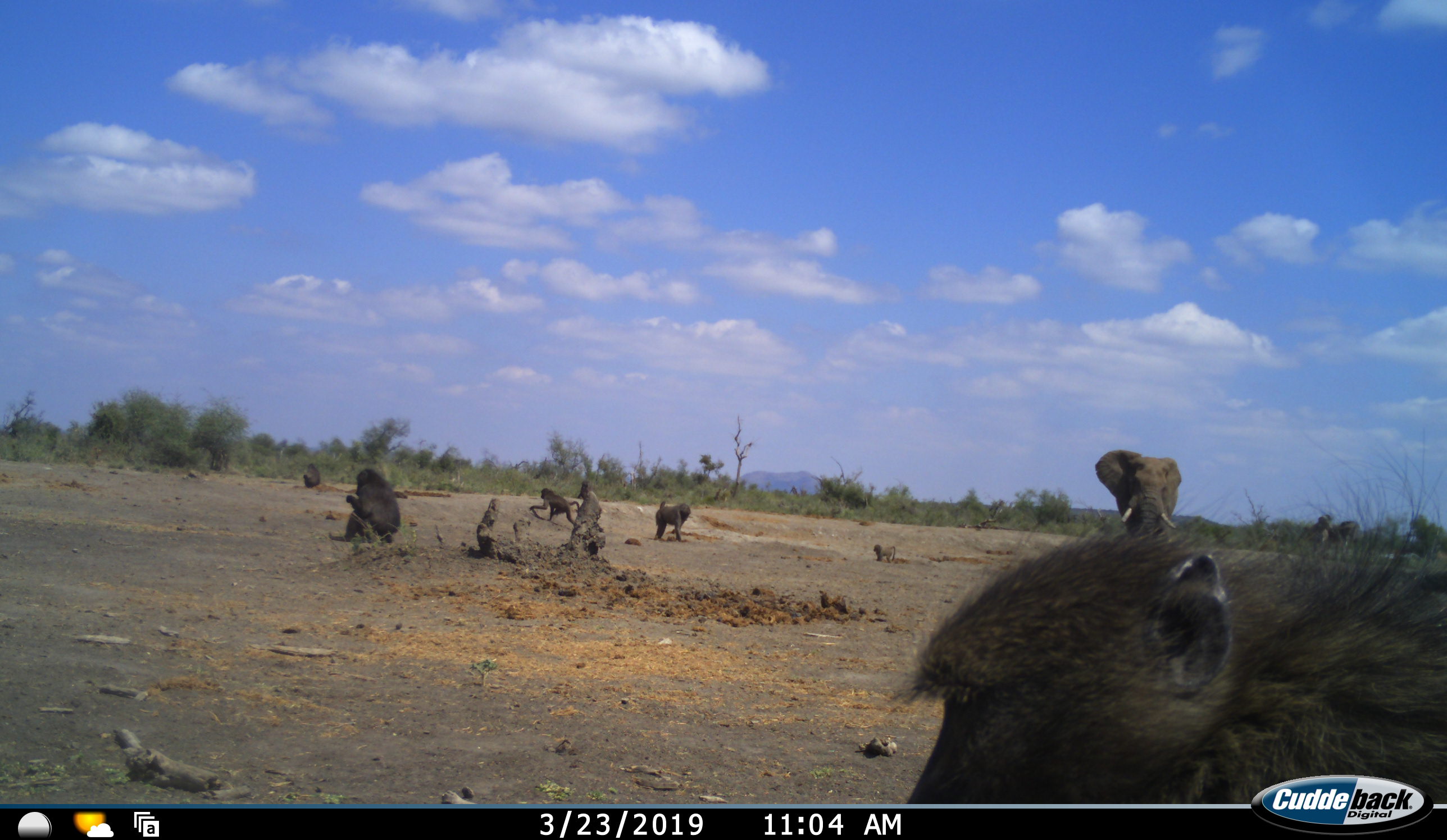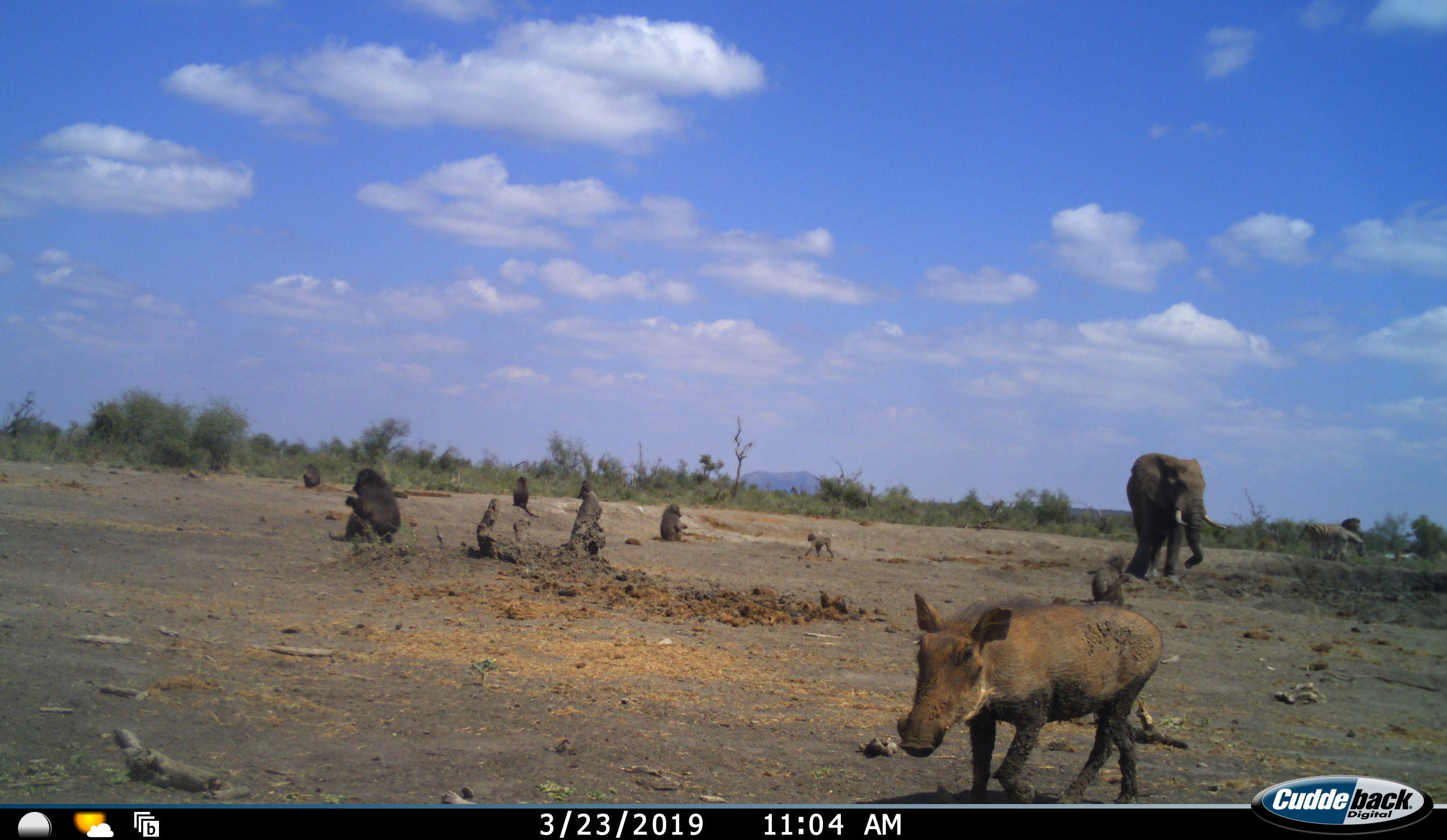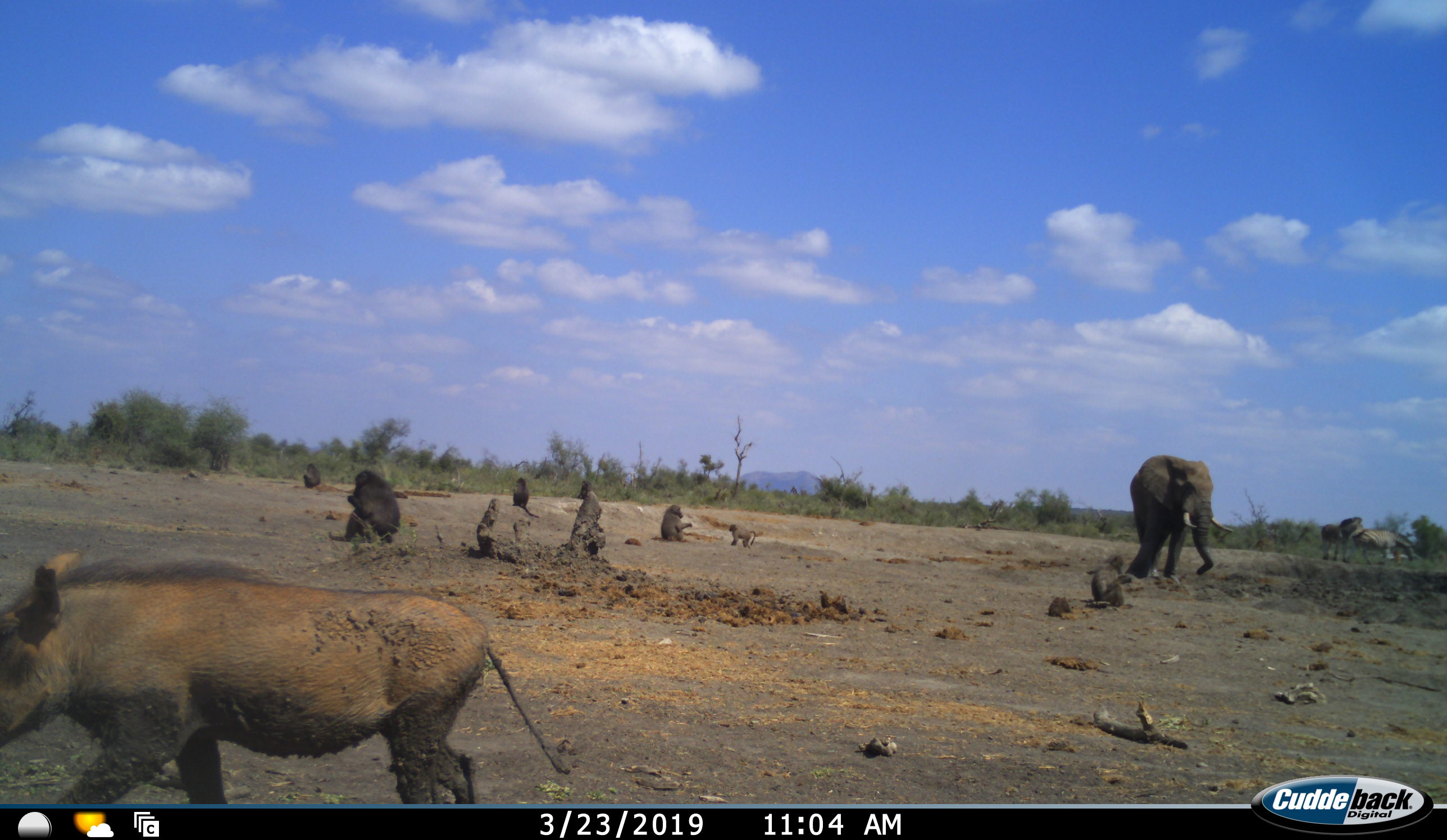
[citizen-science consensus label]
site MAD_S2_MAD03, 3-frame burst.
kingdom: Animalia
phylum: Chordata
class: Mammalia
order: Primates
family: Cercopithecidae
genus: Papio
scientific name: Papio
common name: baboon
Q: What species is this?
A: Baboon (Papio).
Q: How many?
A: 7.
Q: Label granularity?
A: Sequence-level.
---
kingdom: Animalia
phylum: Chordata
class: Mammalia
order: Proboscidea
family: Elephantidae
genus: Loxodonta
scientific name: Loxodonta africana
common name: african bush elephant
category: elephant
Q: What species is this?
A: Elephant (african bush elephant) (Loxodonta africana).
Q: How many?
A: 1.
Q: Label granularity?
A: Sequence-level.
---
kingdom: Animalia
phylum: Chordata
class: Mammalia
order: Artiodactyla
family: Suidae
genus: Phacochoerus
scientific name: Phacochoerus africanus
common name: warthog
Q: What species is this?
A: Warthog (Phacochoerus africanus).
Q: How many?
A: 1.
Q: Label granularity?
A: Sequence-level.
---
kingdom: Animalia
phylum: Chordata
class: Mammalia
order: Perissodactyla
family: Equidae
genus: Equus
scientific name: Equus quagga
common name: plains zebra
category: zebraplains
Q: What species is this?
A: Zebraplains (plains zebra) (Equus quagga).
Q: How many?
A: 2.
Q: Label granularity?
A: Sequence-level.